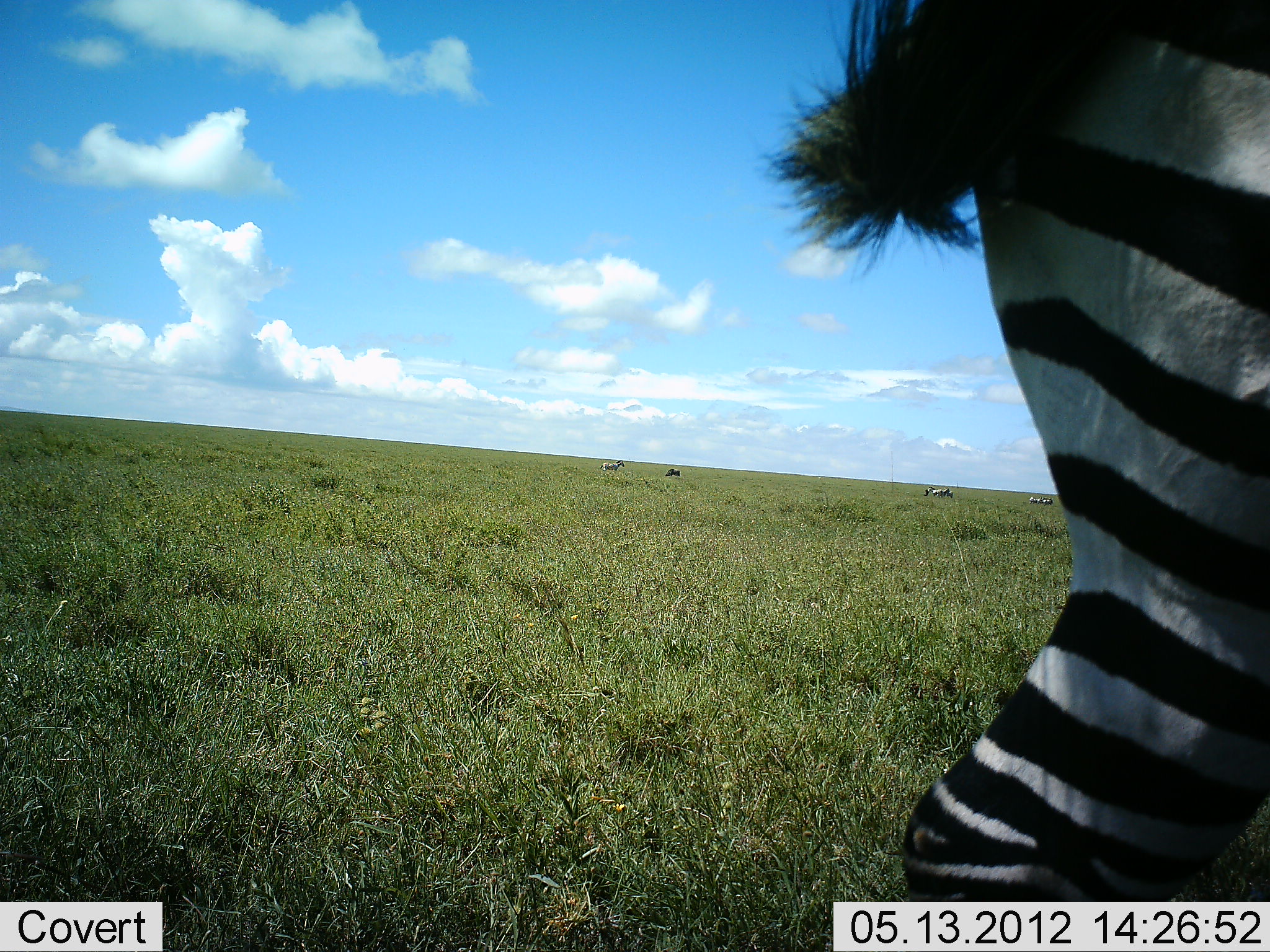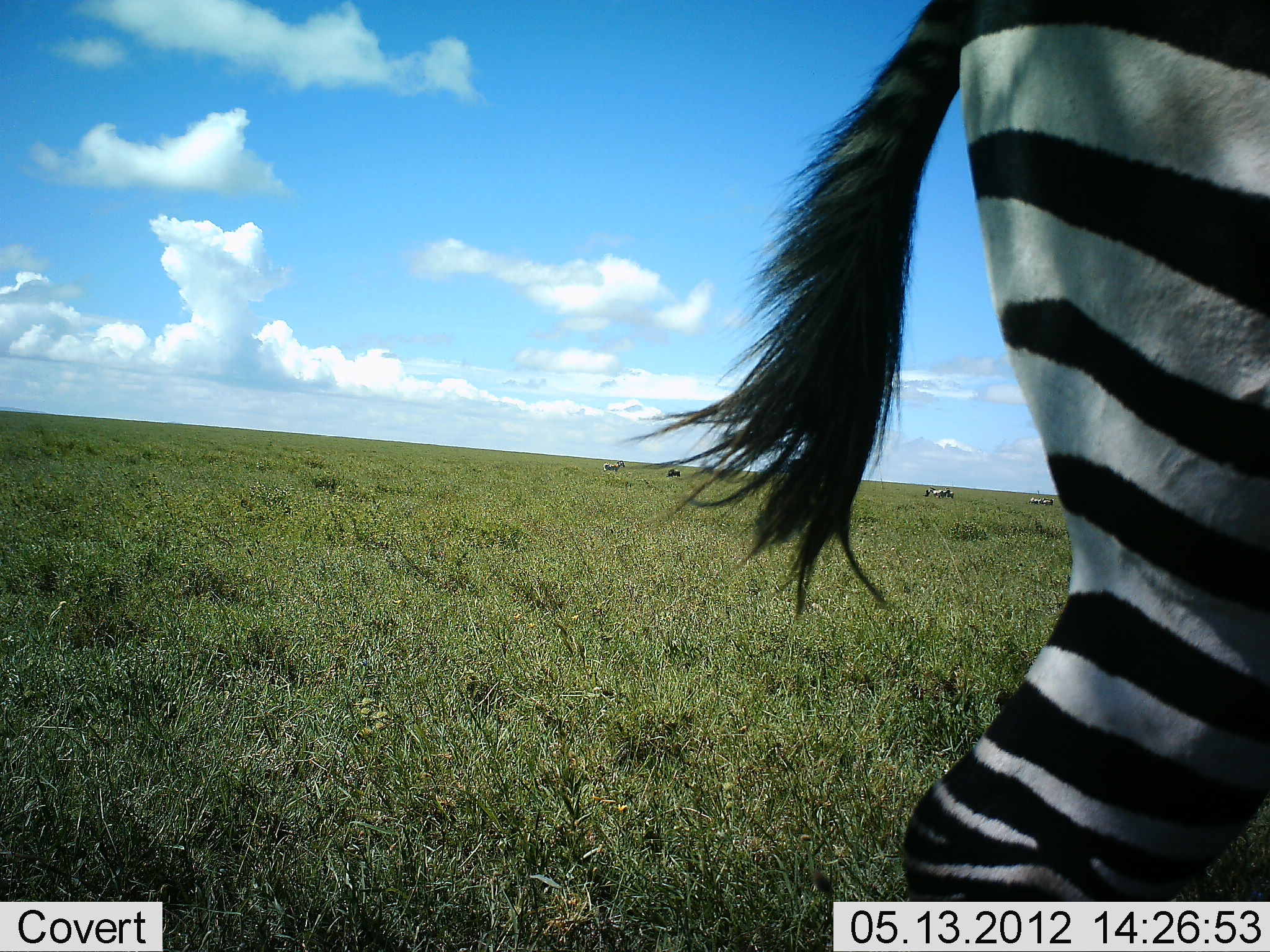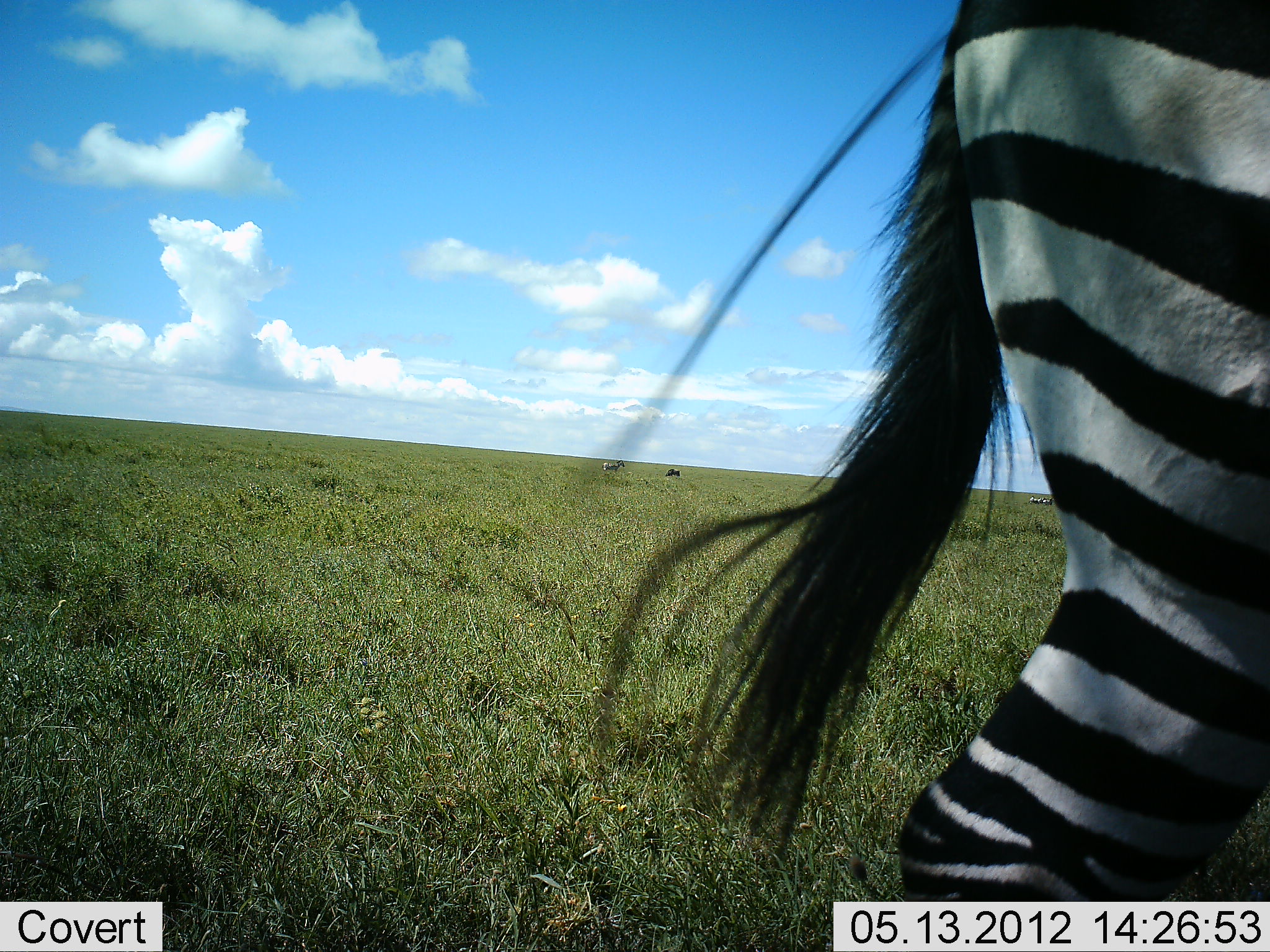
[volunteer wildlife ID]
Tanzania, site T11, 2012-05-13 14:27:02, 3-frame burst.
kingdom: Animalia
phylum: Chordata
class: Mammalia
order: Perissodactyla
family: Equidae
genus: Equus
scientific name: Equus quagga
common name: plains zebra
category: zebra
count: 5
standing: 91%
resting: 0%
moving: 0%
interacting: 9%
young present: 9%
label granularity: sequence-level